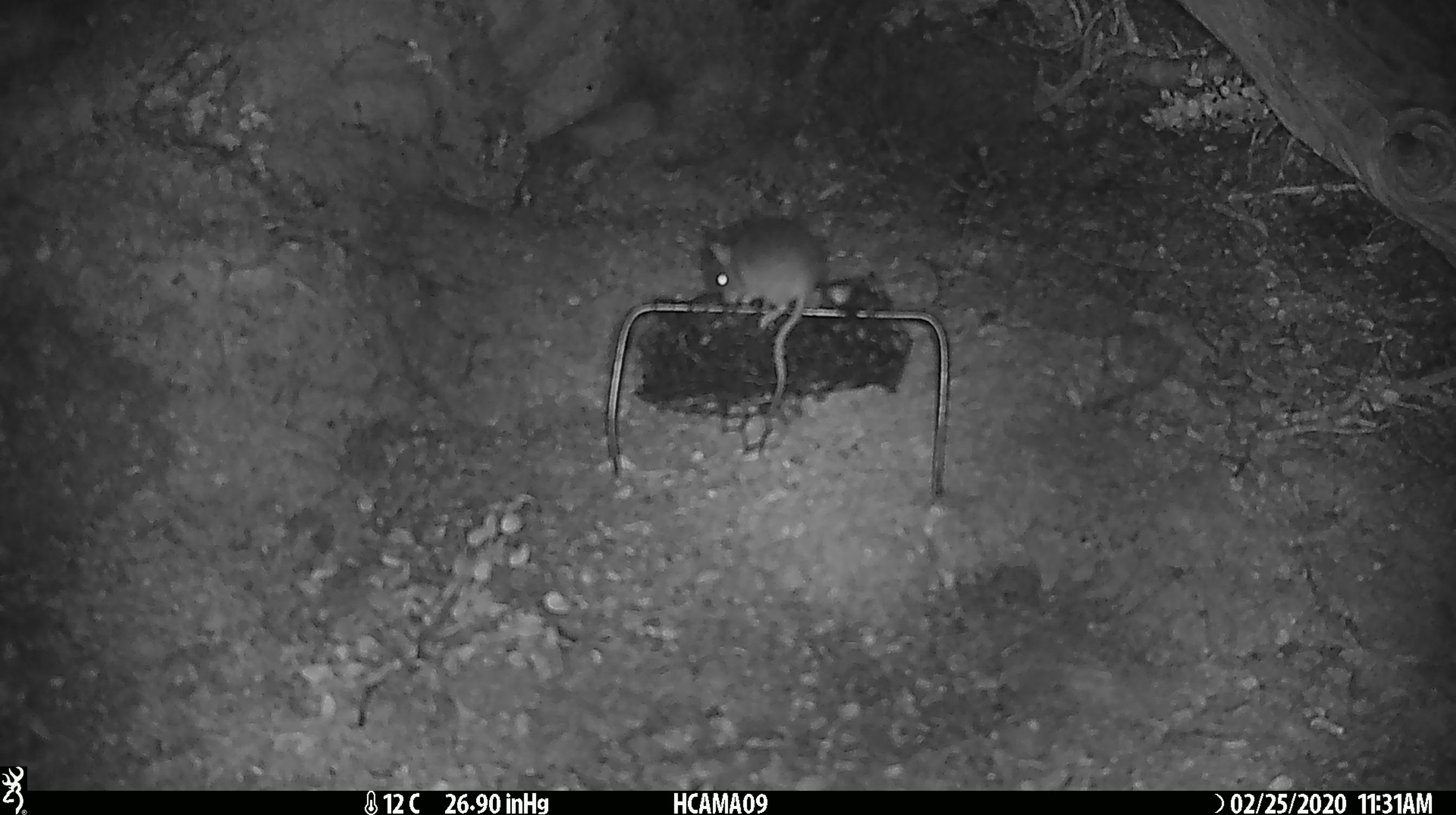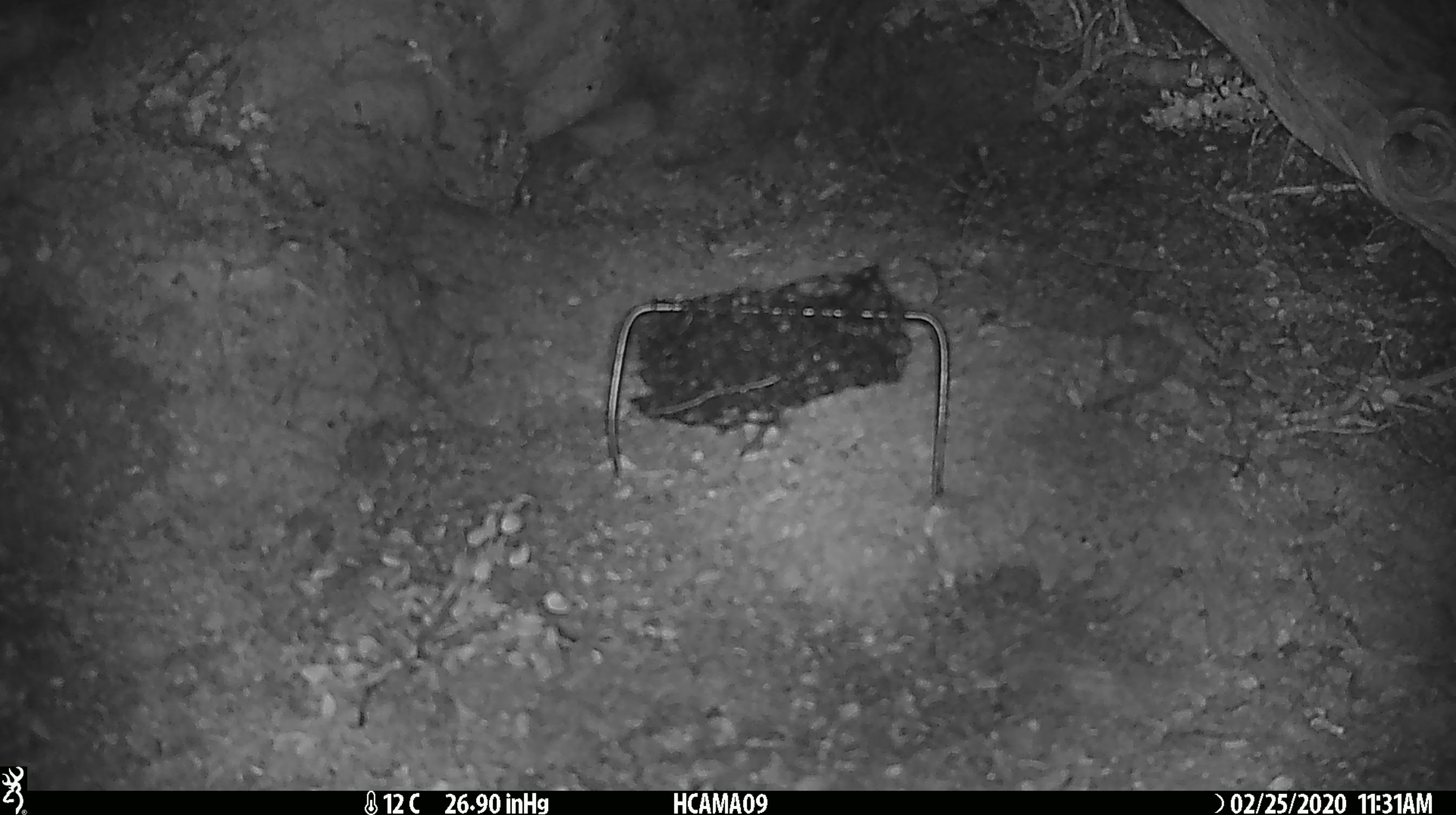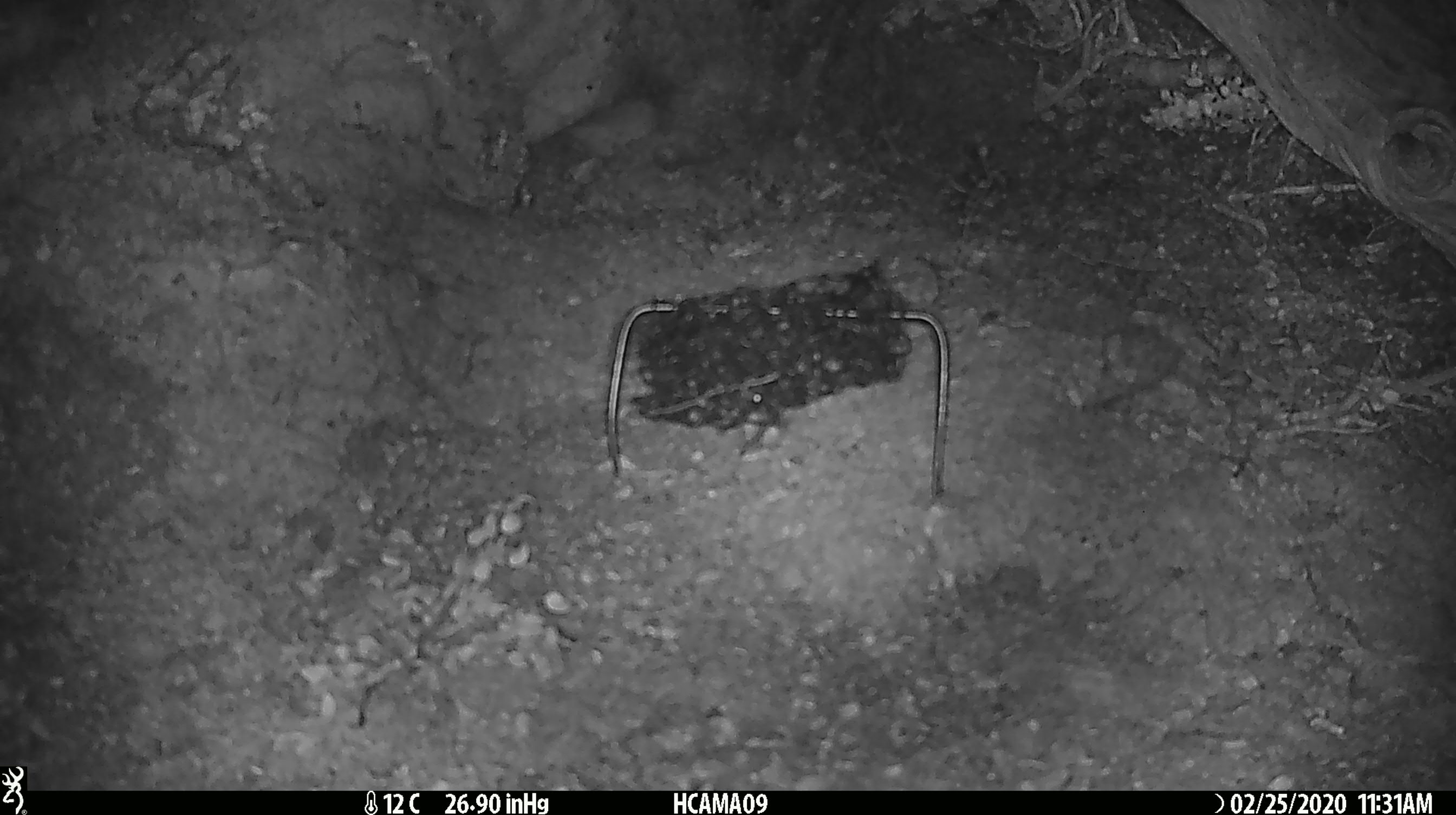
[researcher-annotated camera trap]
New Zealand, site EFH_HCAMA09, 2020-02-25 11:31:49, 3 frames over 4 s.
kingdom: Animalia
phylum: Chordata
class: Mammalia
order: Rodentia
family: Muridae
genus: Mus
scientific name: Mus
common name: mouse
Mouse (Mus).